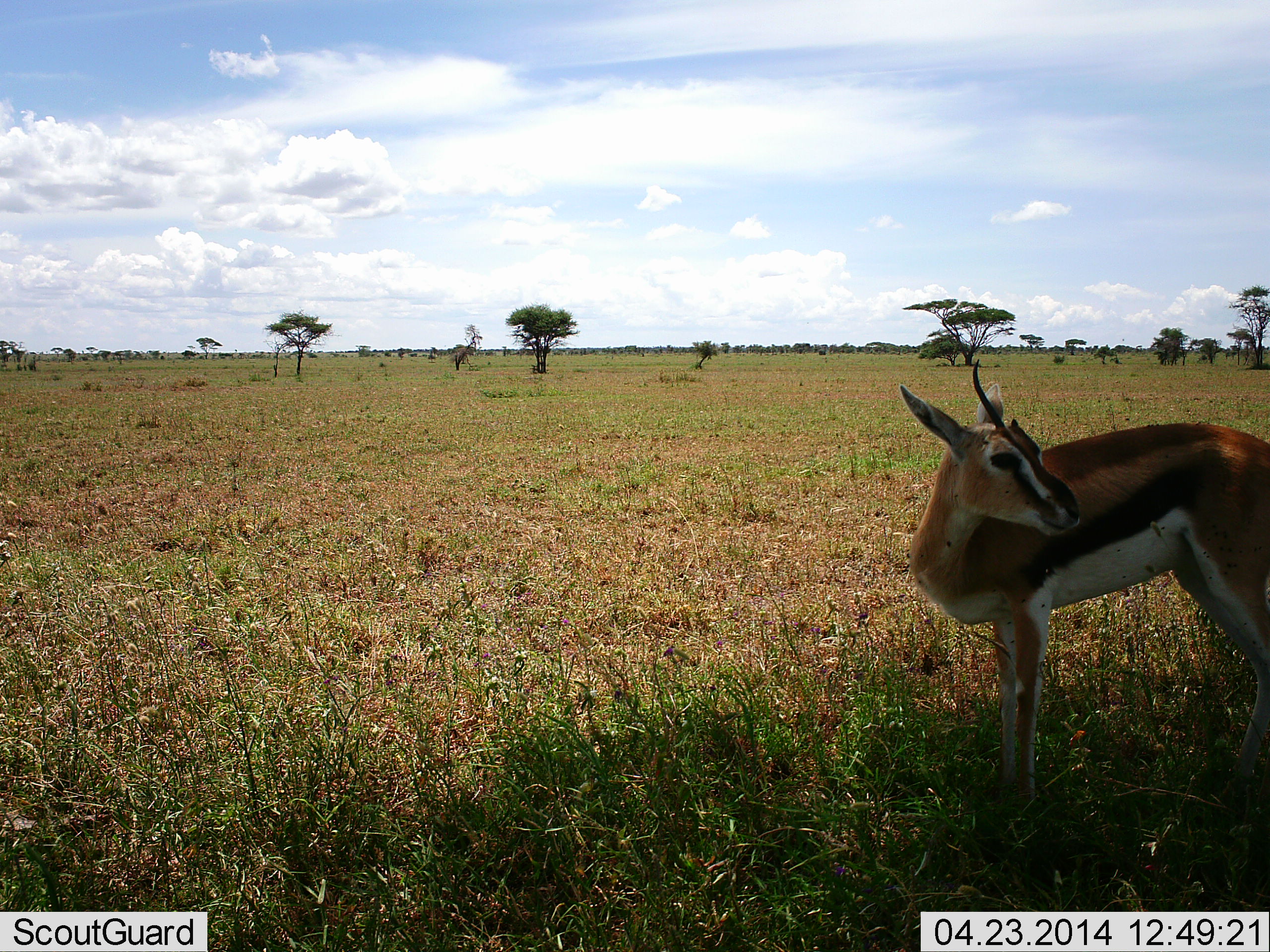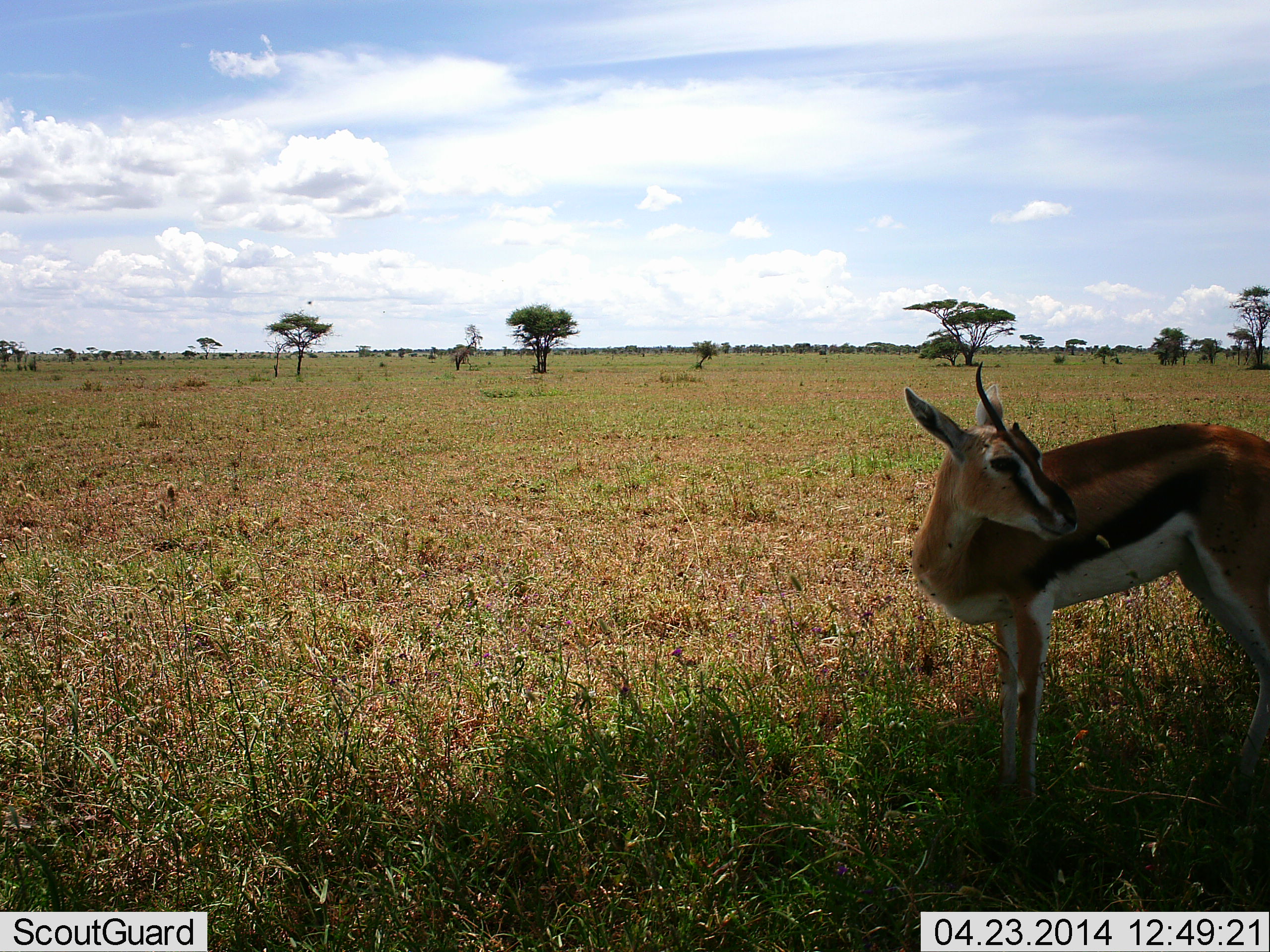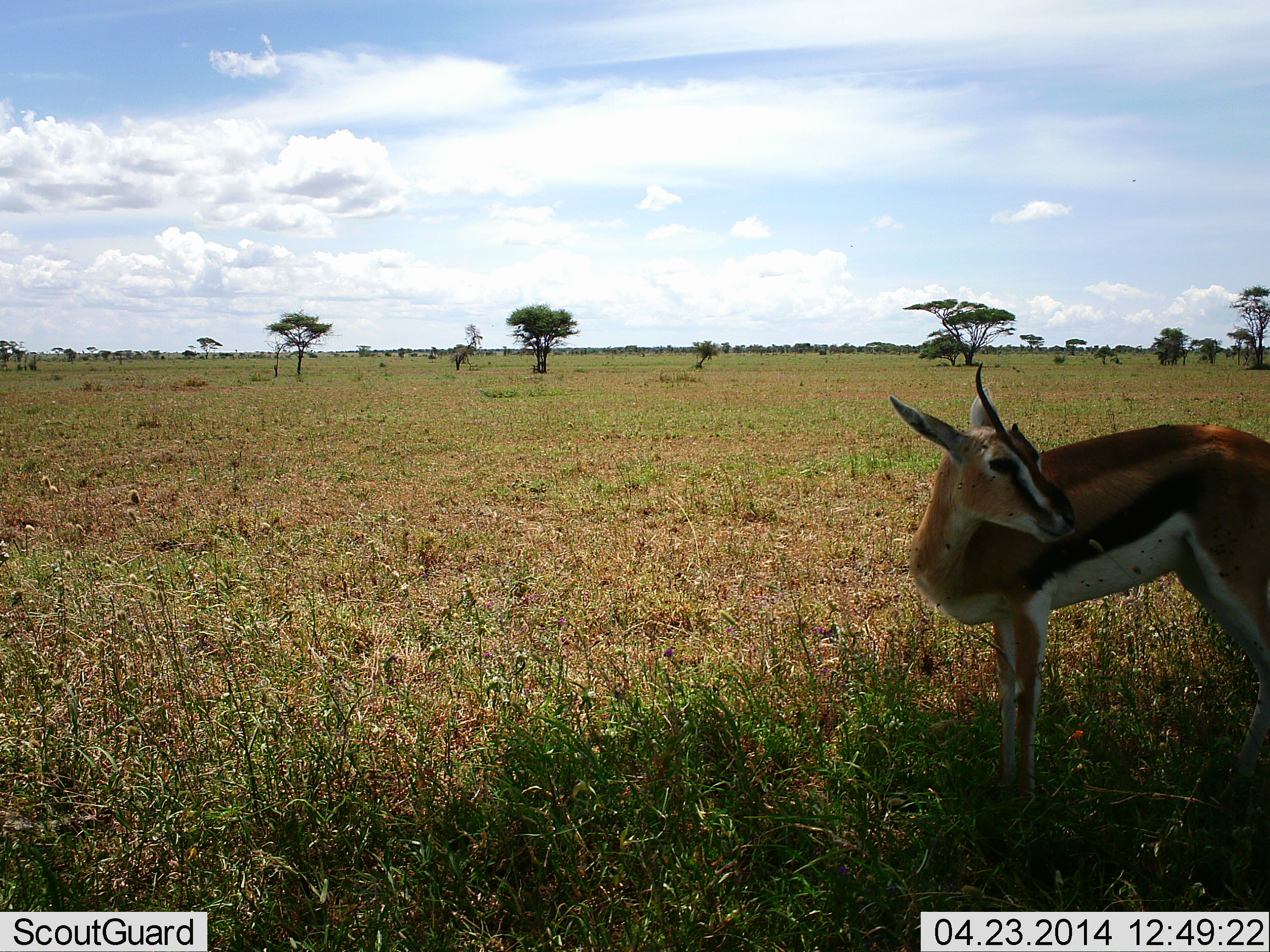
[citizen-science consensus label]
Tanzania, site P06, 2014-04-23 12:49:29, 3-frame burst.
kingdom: Animalia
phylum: Chordata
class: Mammalia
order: Artiodactyla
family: Bovidae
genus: Eudorcas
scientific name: Eudorcas thomsonii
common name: thomson's gazelle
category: gazellethomsons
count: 1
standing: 91%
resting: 9%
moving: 0%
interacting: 0%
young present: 0%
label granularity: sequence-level